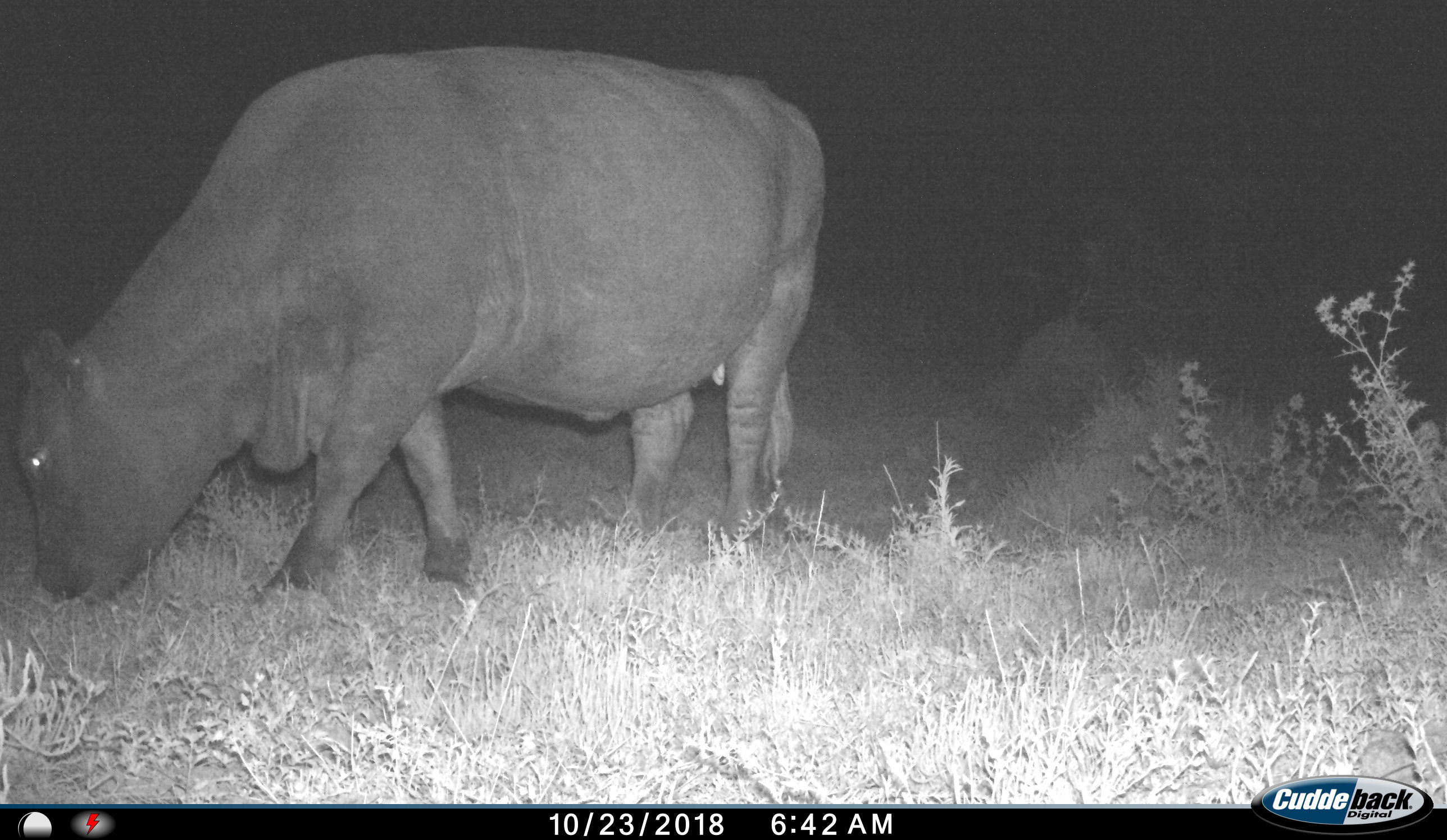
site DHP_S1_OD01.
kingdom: Animalia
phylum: Chordata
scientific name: Vertebrata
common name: domestic animal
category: domesticanimal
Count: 1.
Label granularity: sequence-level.